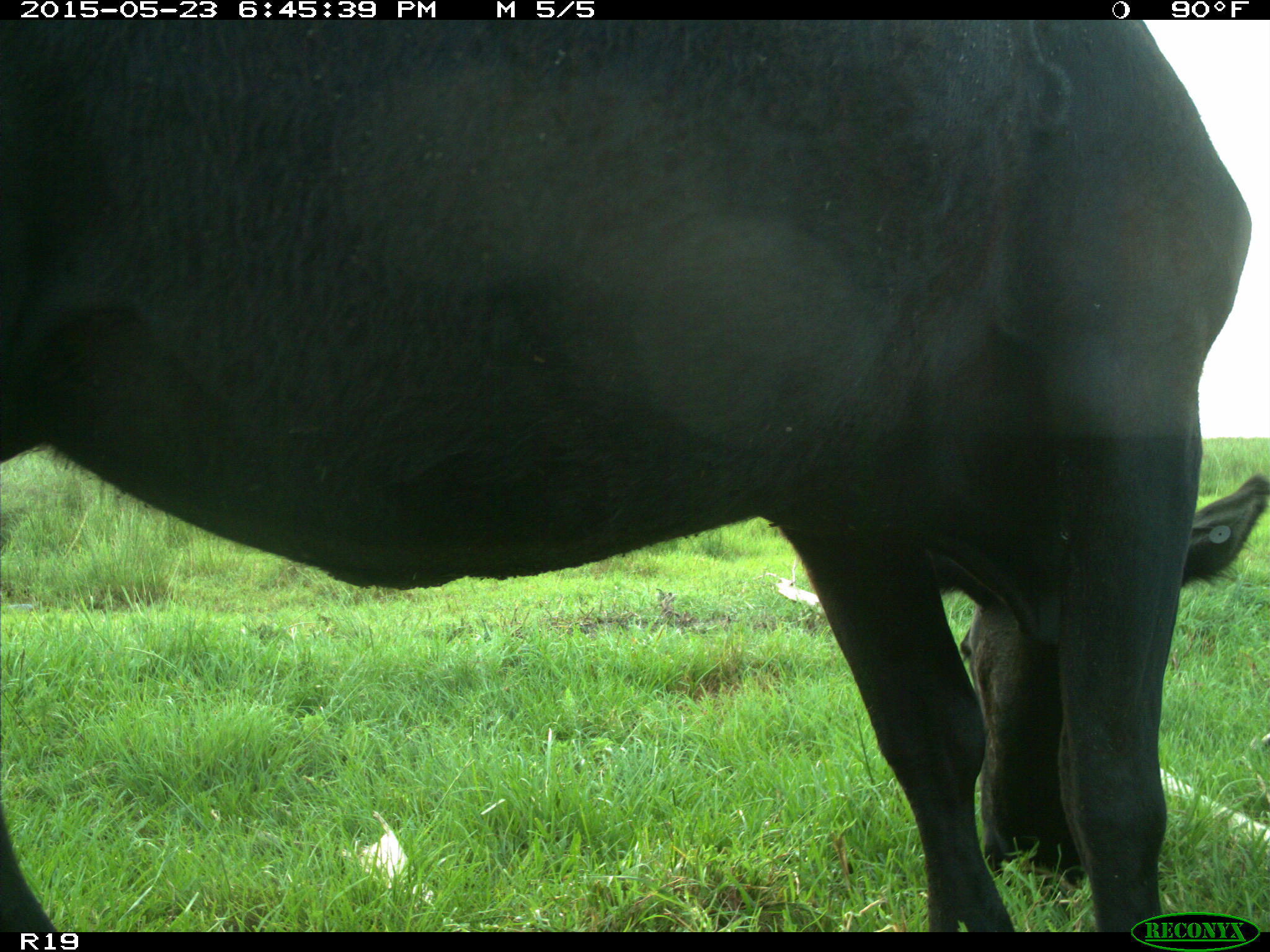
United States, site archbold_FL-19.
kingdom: Animalia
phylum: Chordata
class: Mammalia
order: Artiodactyla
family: Bovidae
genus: Bos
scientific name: Bos taurus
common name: domestic cow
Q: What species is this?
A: Bos taurus (domestic cow).